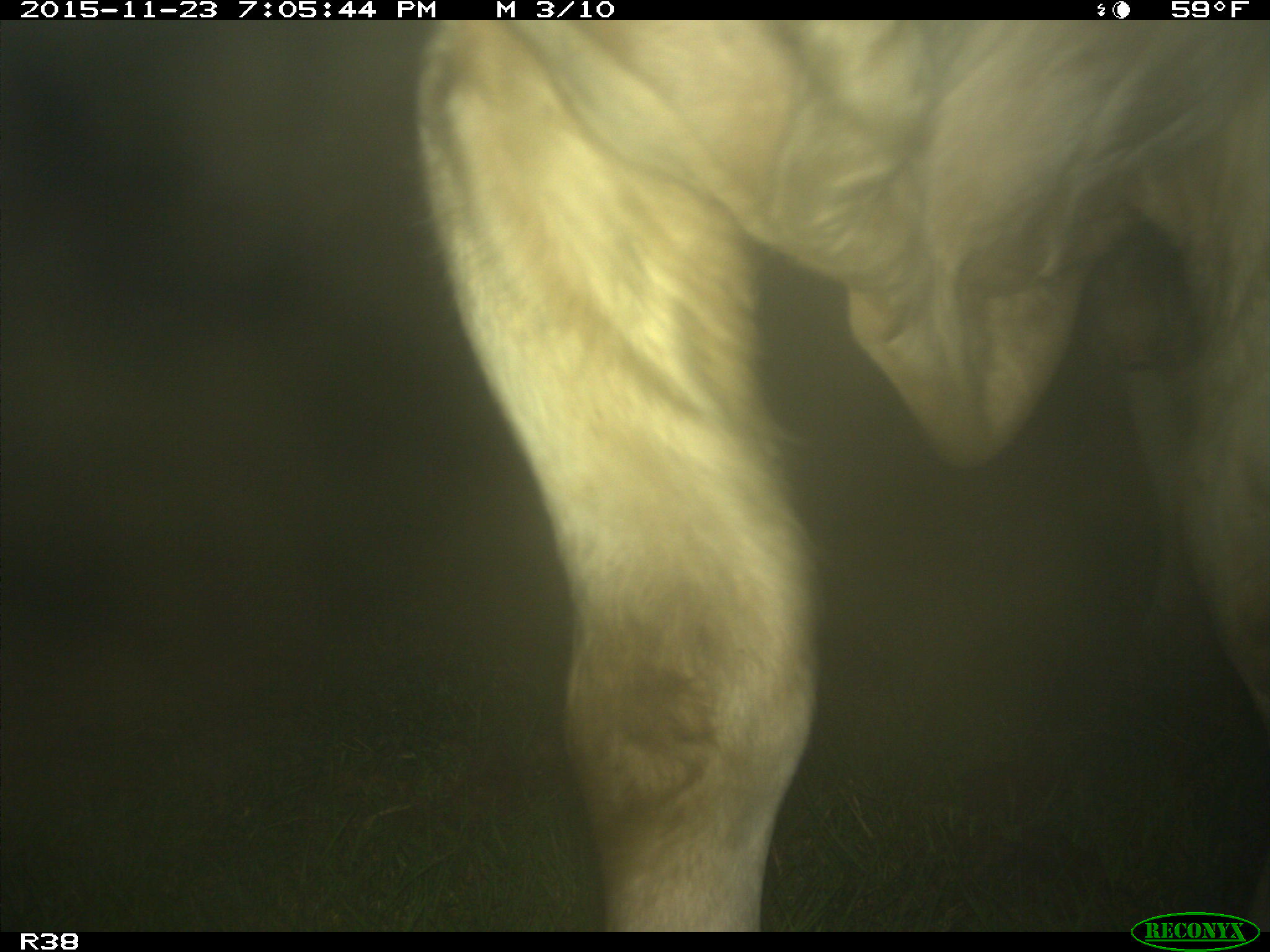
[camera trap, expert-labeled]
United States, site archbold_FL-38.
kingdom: Animalia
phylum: Chordata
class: Mammalia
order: Artiodactyla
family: Bovidae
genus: Bos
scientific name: Bos taurus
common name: domestic cow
Bos taurus (domestic cow).